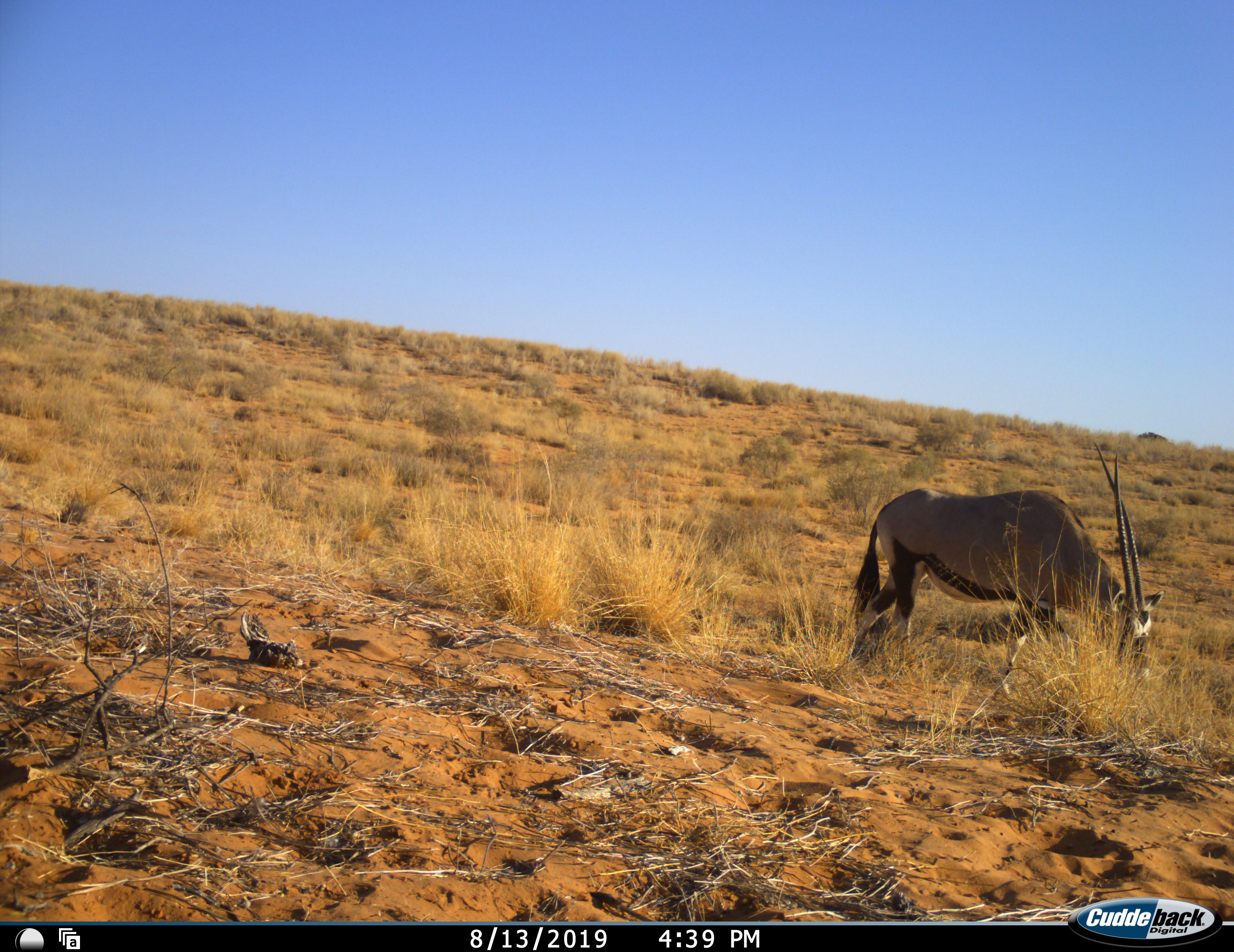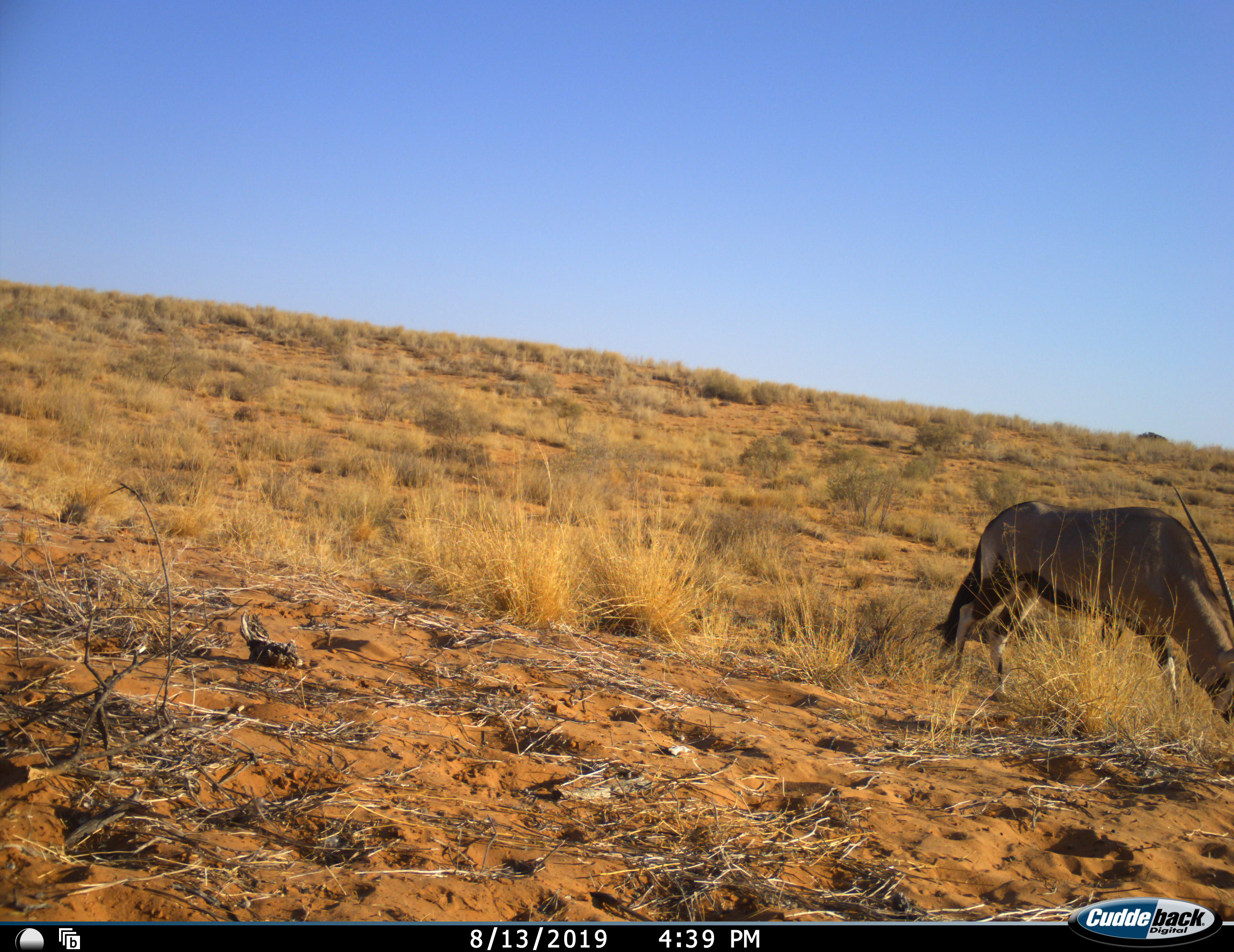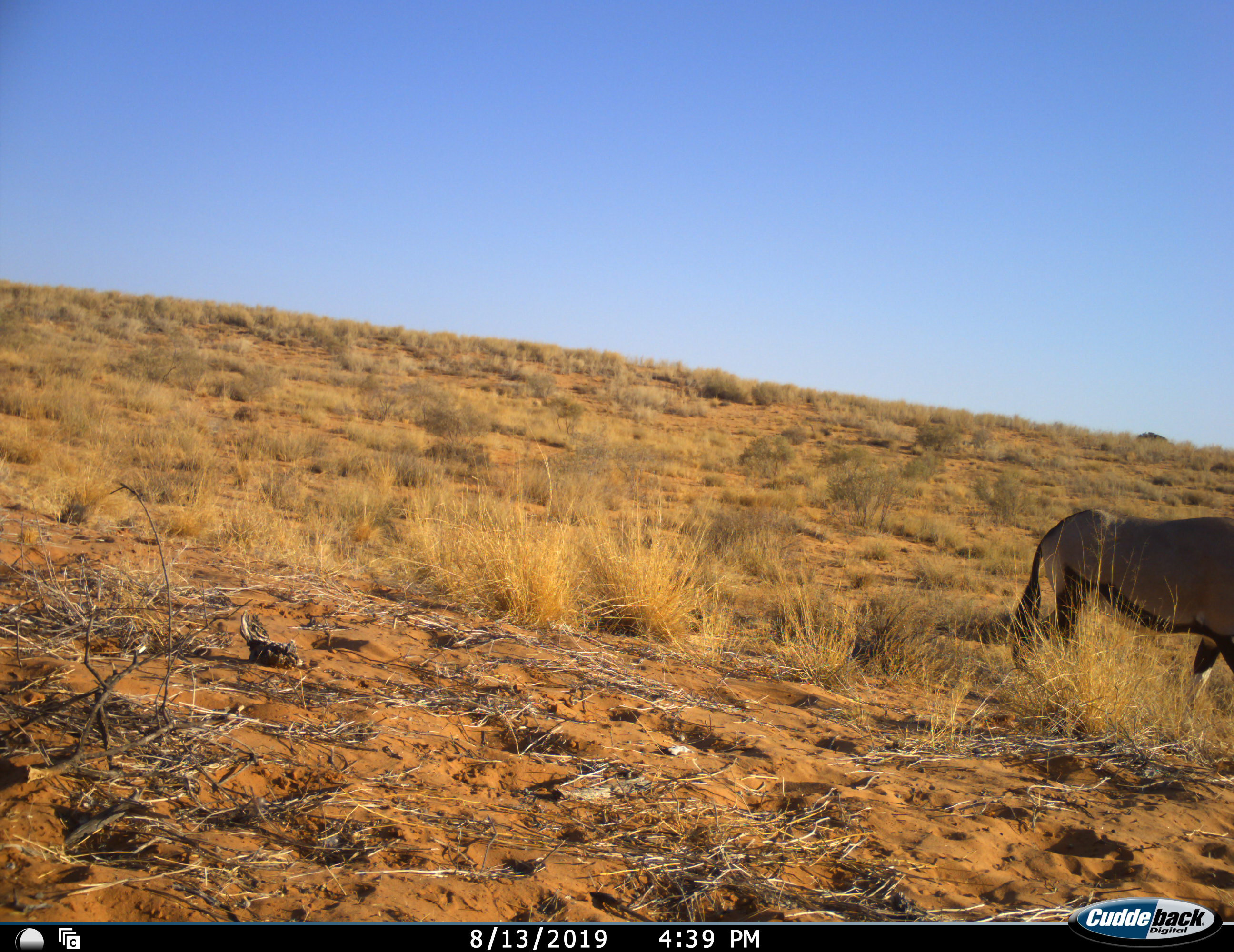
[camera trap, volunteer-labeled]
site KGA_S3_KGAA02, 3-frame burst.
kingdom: Animalia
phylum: Chordata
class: Mammalia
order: Artiodactyla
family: Bovidae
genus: Oryx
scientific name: Oryx gazella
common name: gemsbok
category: oryx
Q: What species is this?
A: Oryx (gemsbok) (Oryx gazella).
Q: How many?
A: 1.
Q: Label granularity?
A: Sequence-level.